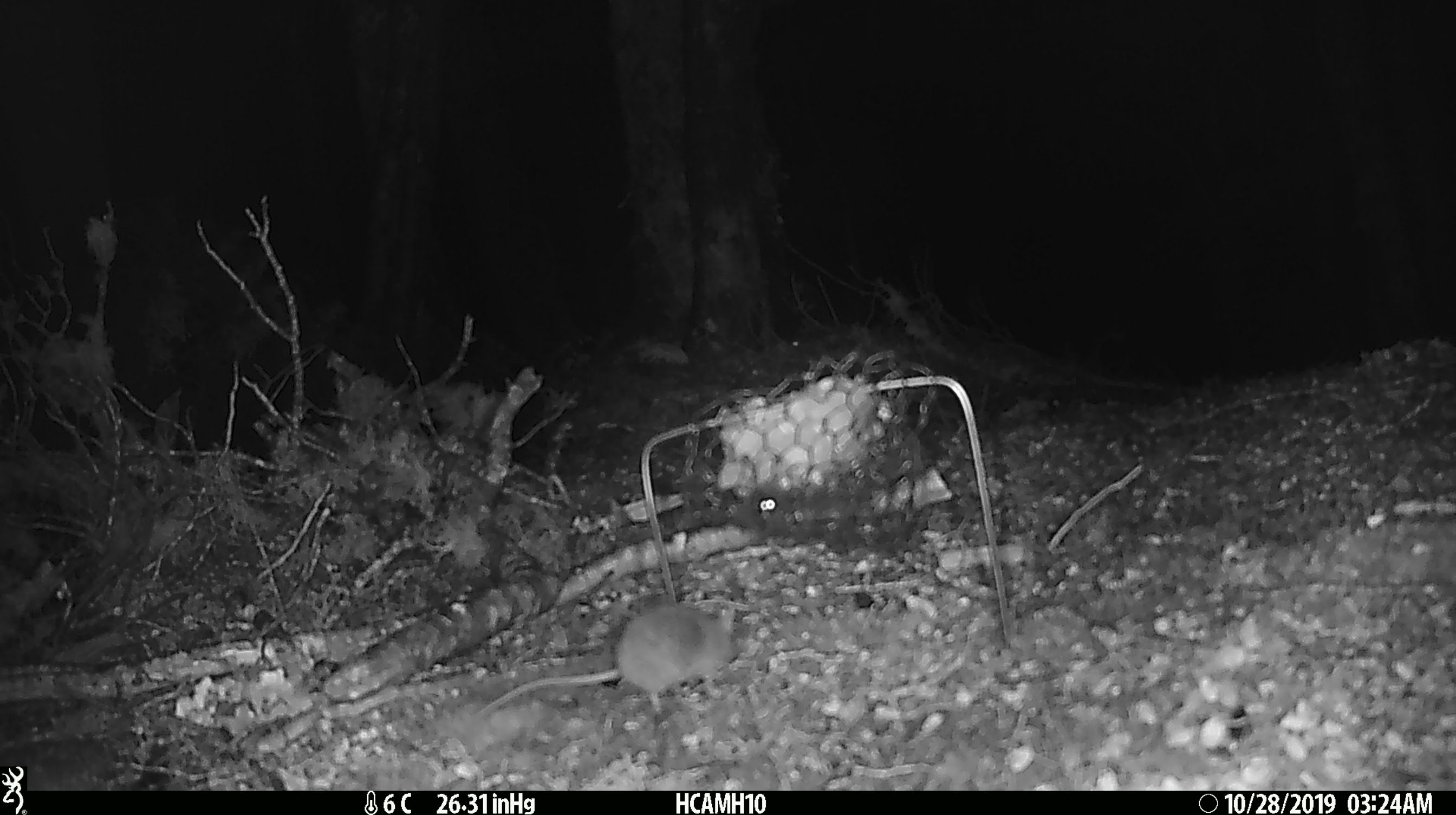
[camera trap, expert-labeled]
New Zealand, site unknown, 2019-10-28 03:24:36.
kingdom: Animalia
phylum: Chordata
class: Mammalia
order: Rodentia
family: Muridae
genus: Mus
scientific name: Mus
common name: mouse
Mouse (Mus).